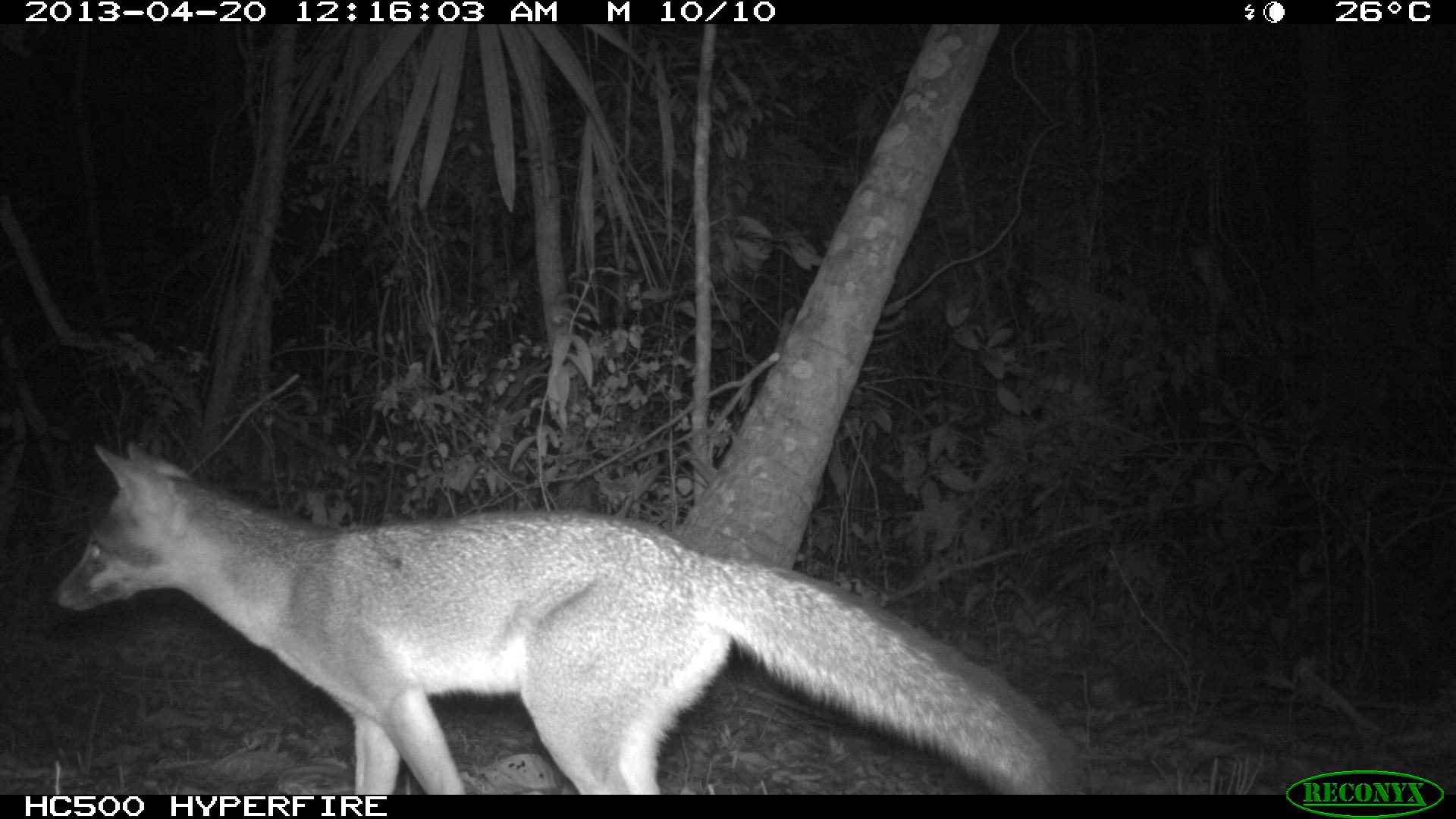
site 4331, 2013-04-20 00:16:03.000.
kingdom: Animalia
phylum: Chordata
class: Mammalia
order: Carnivora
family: Canidae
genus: Urocyon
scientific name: Urocyon cinereoargenteus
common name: gray fox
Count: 1.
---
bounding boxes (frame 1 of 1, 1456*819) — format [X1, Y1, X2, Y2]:
urocyon cinereoargenteus: [49, 438, 1101, 792]